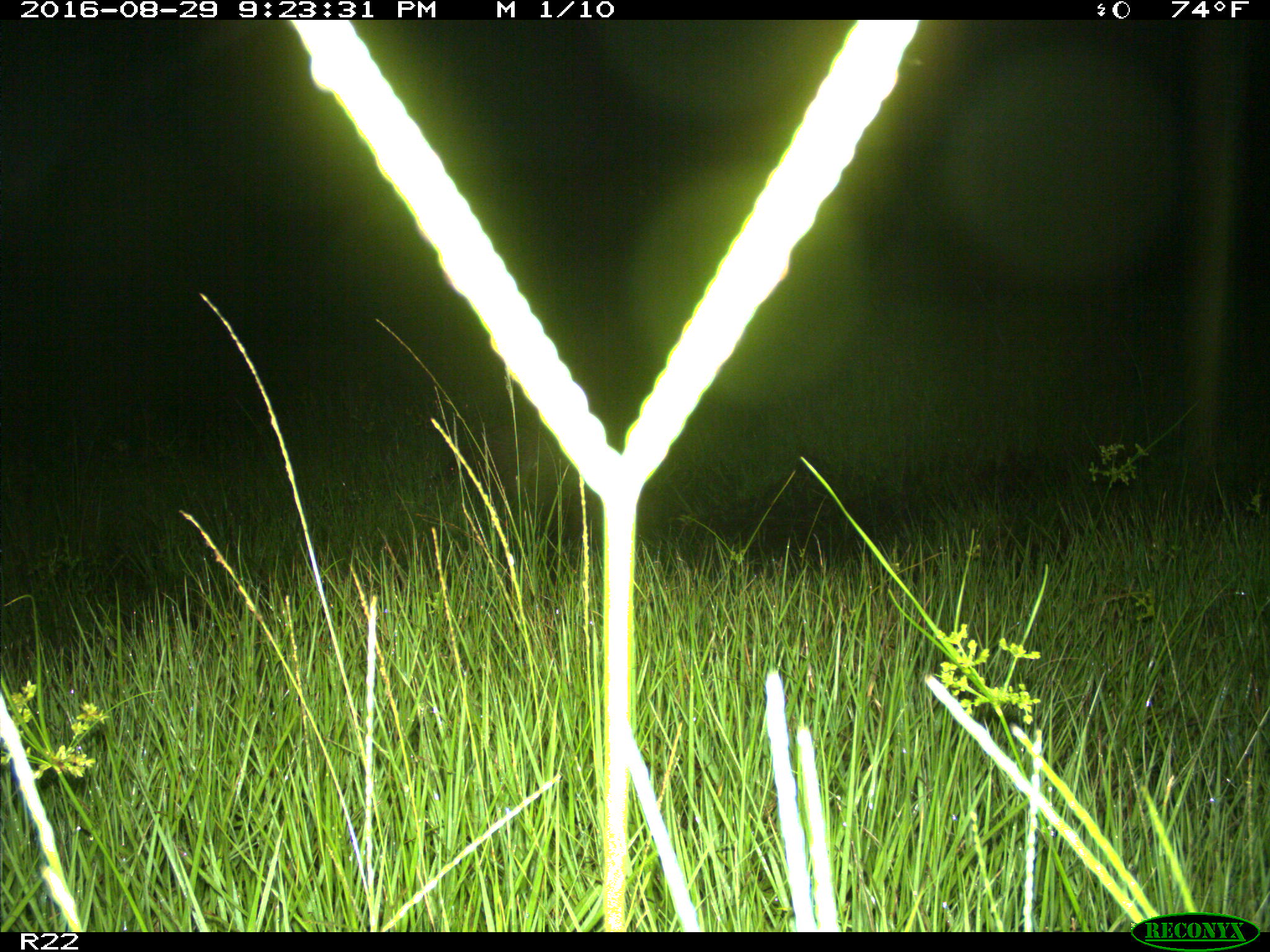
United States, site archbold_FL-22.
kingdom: Animalia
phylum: Chordata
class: Mammalia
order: Carnivora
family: Procyonidae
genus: Procyon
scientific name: Procyon lotor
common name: common raccoon